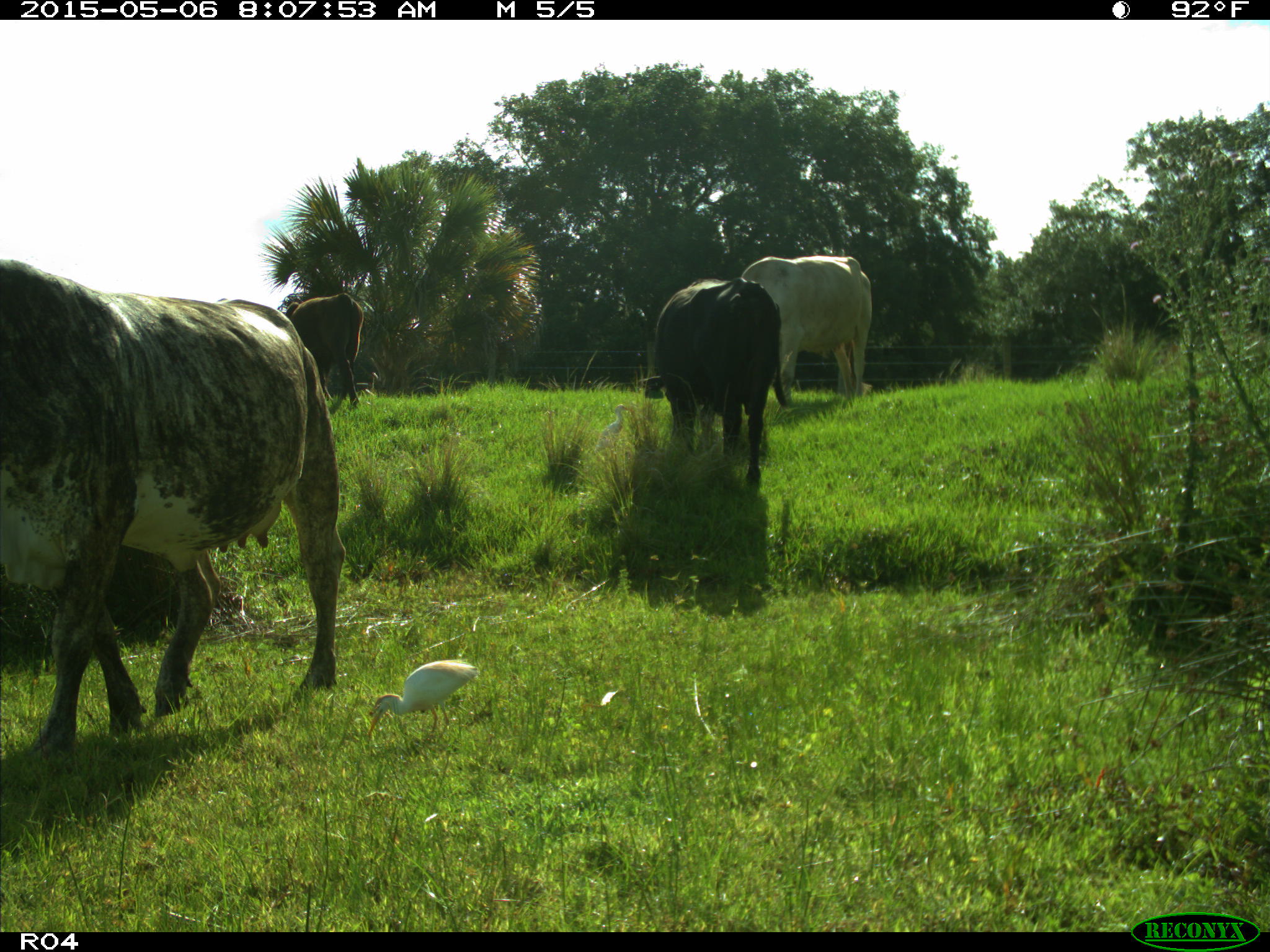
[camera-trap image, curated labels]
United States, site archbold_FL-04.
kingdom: Animalia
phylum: Chordata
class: Mammalia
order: Artiodactyla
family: Bovidae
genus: Bos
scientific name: Bos taurus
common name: domestic cow